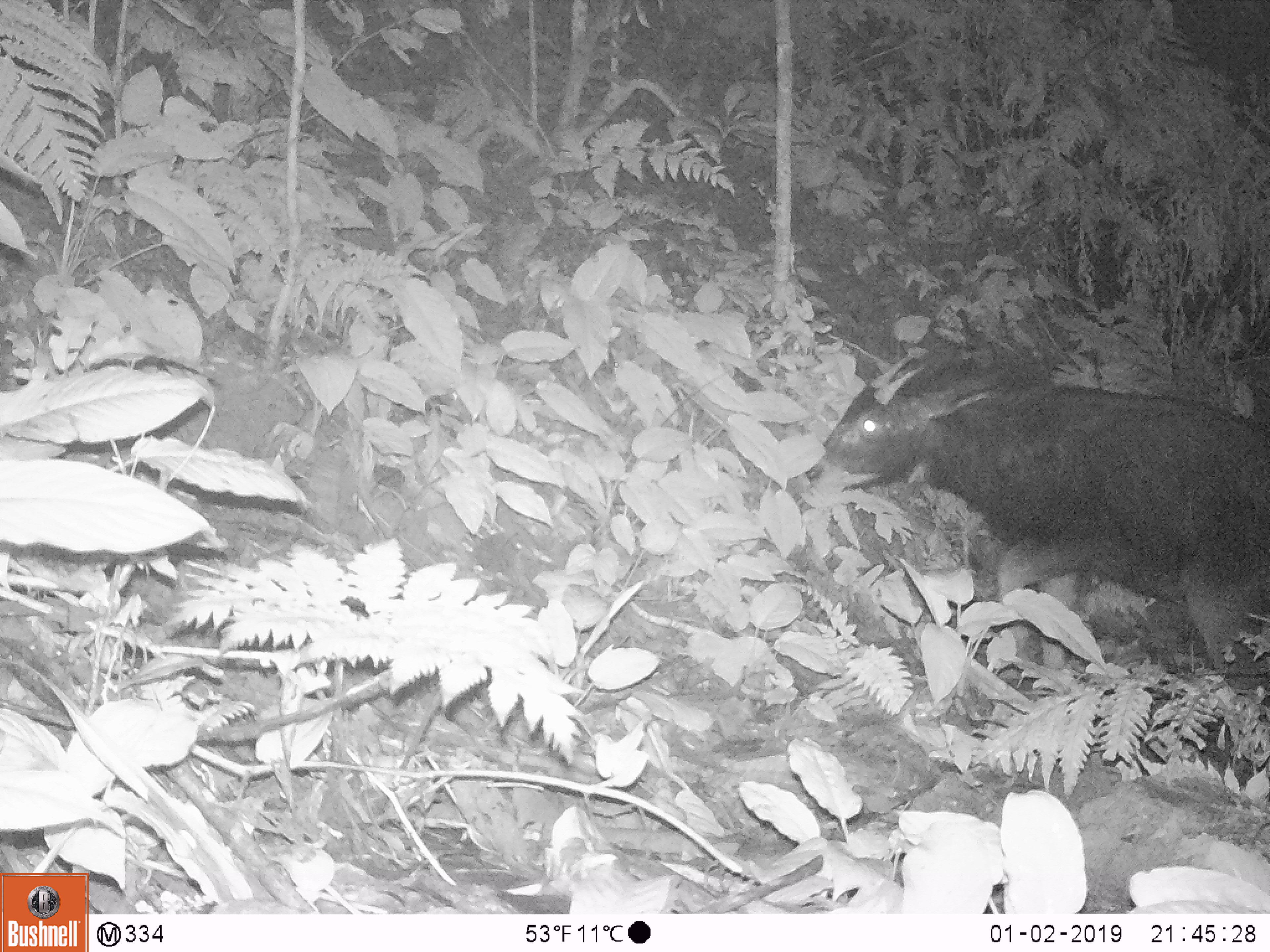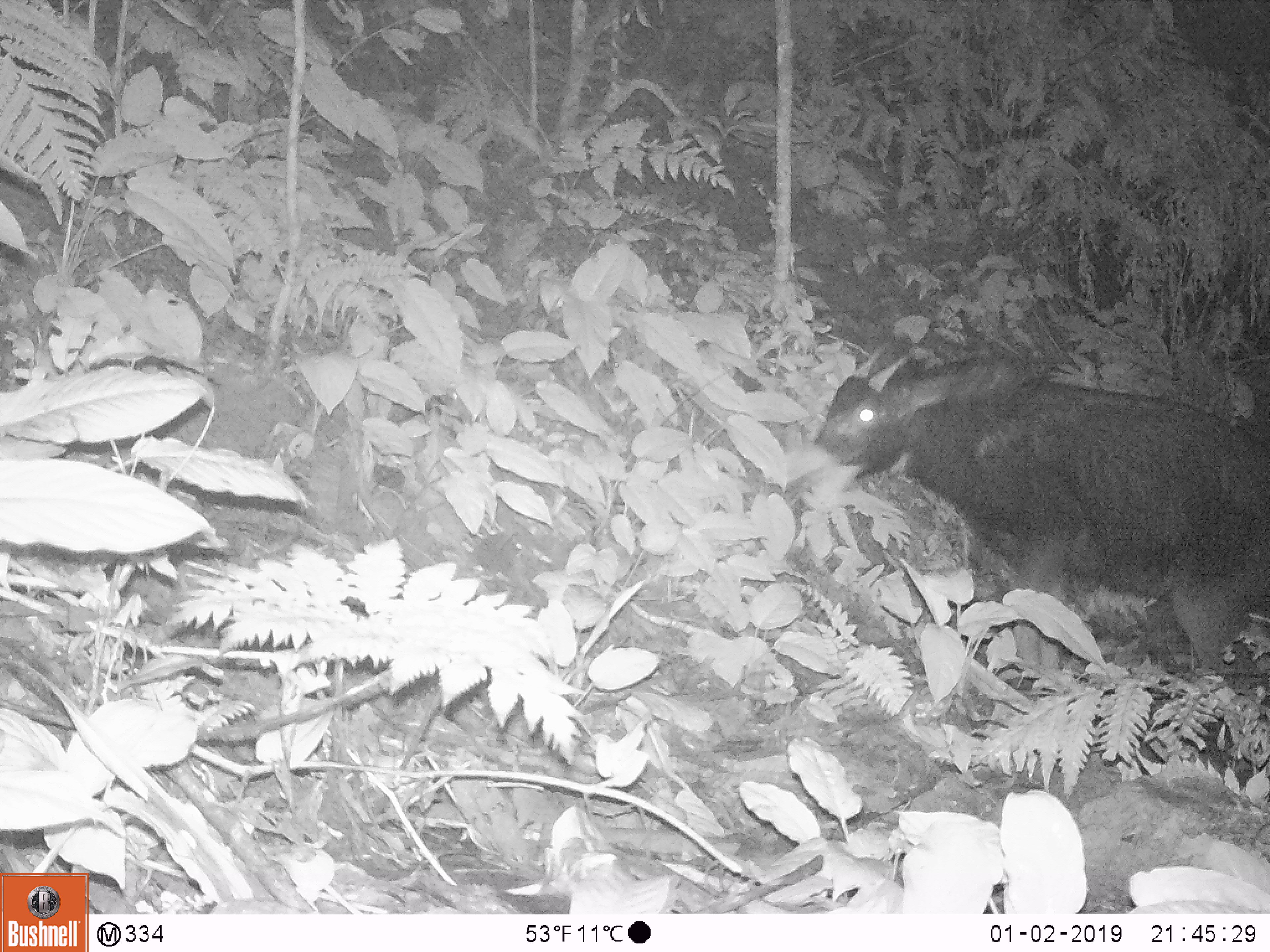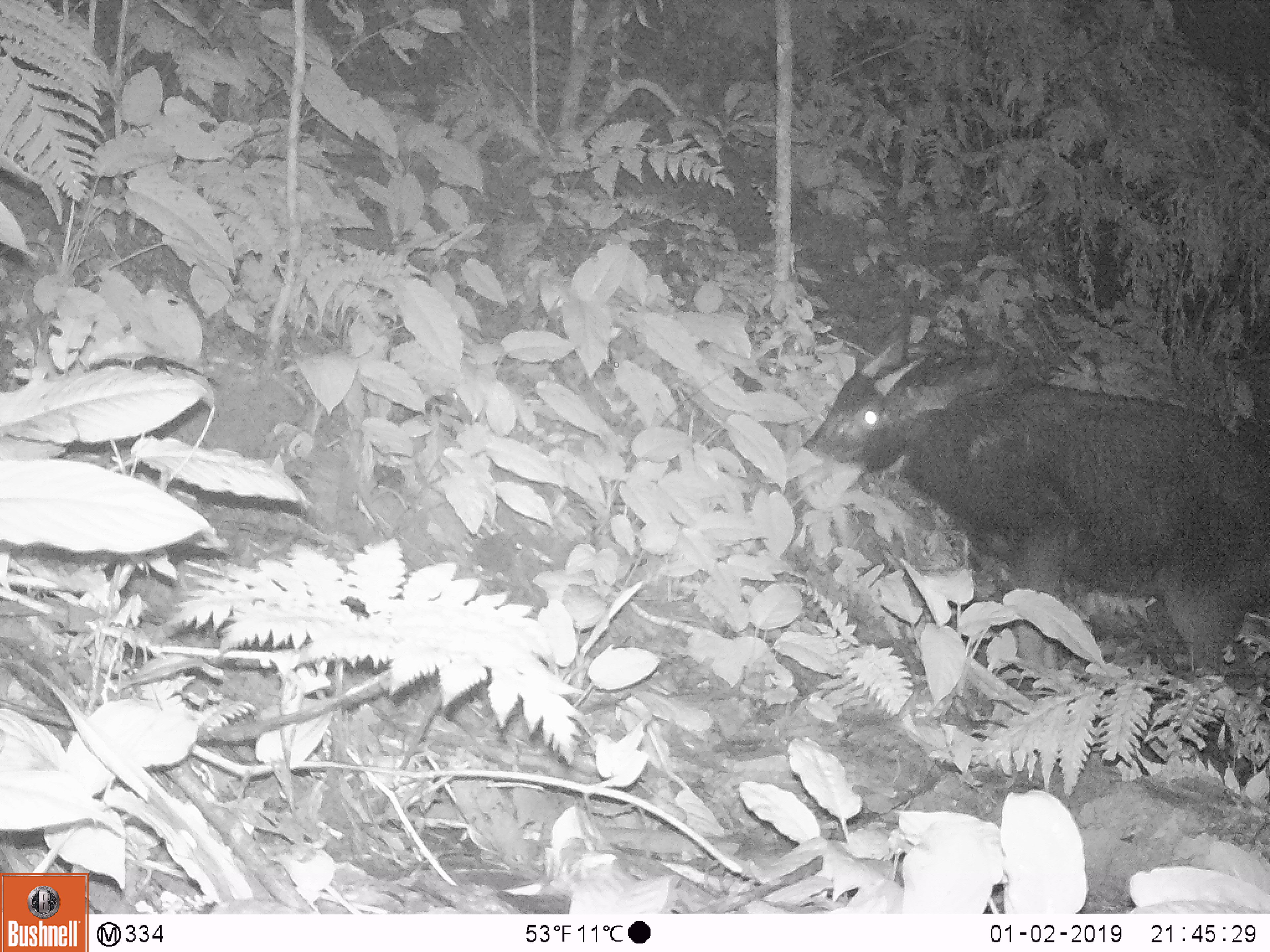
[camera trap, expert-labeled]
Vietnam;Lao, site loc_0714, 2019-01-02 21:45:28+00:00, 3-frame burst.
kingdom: Animalia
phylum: Chordata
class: Mammalia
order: Artiodactyla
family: Bovidae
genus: Capricornis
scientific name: Capricornis sumatraensis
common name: chinese serow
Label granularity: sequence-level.